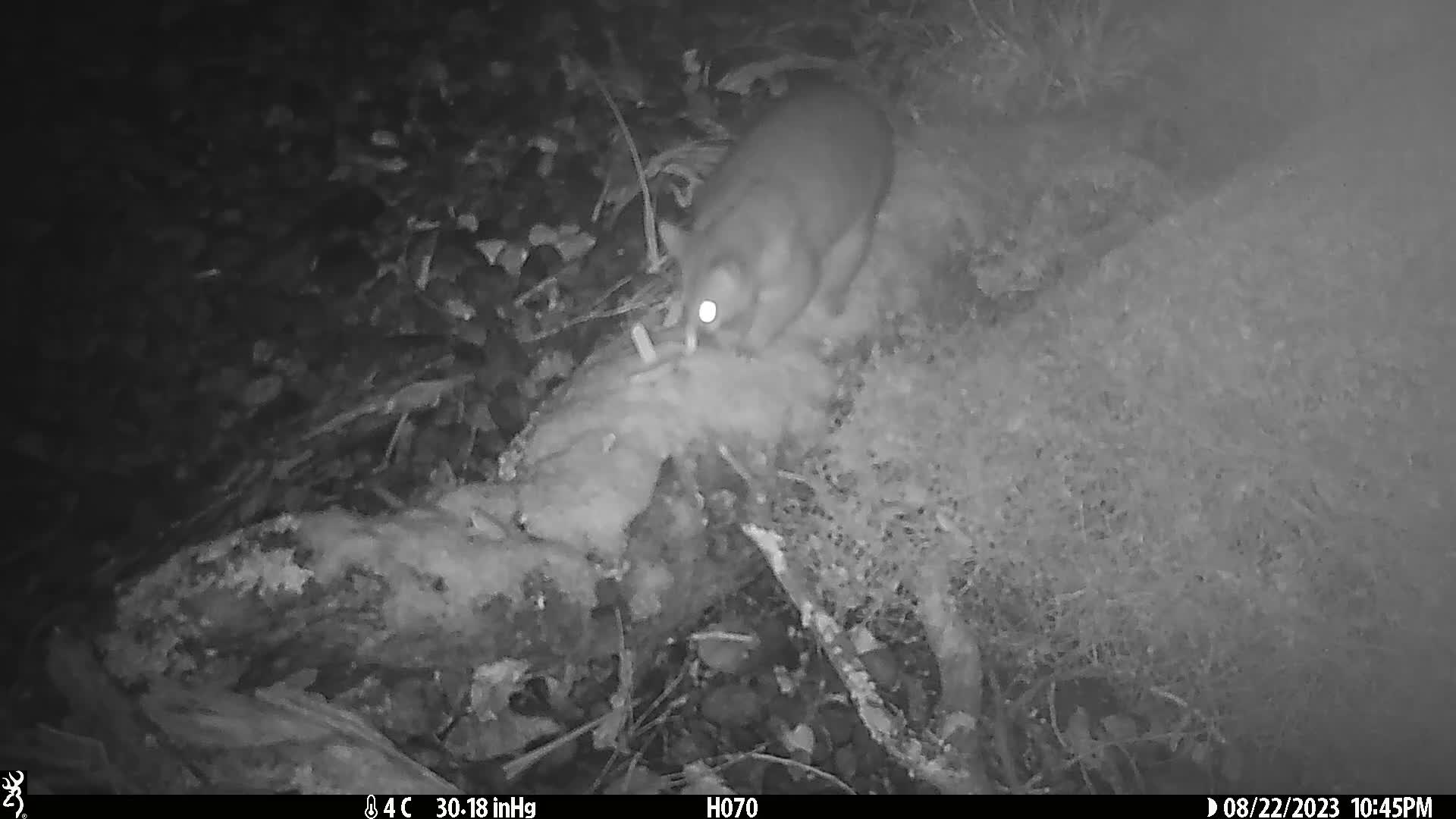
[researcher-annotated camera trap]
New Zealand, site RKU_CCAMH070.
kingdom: Animalia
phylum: Chordata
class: Mammalia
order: Diprotodontia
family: Phalangeridae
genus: Trichosurus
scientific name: Trichosurus vulpecula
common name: common brushtail possum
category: possum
Possum (common brushtail possum) (Trichosurus vulpecula).